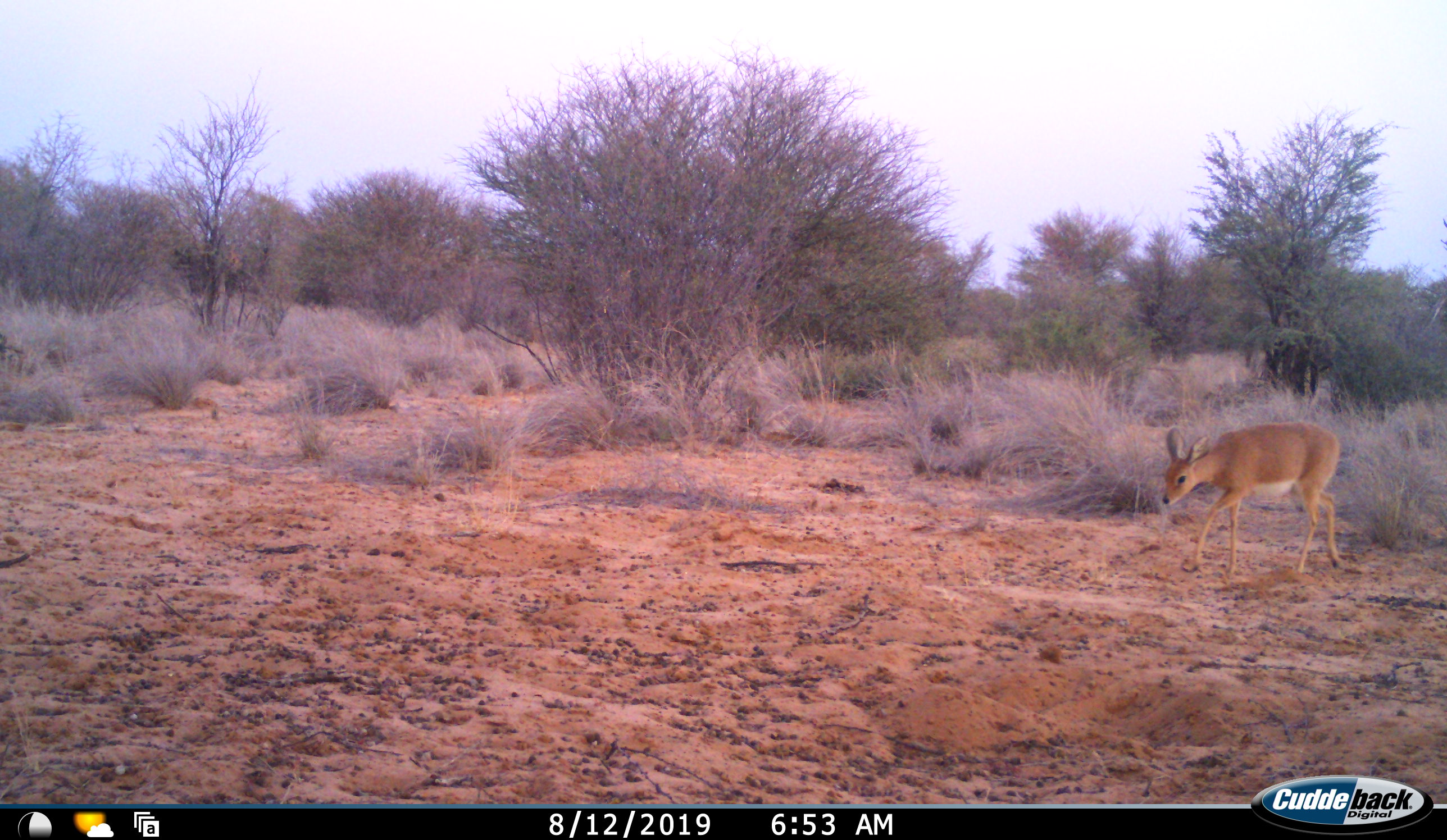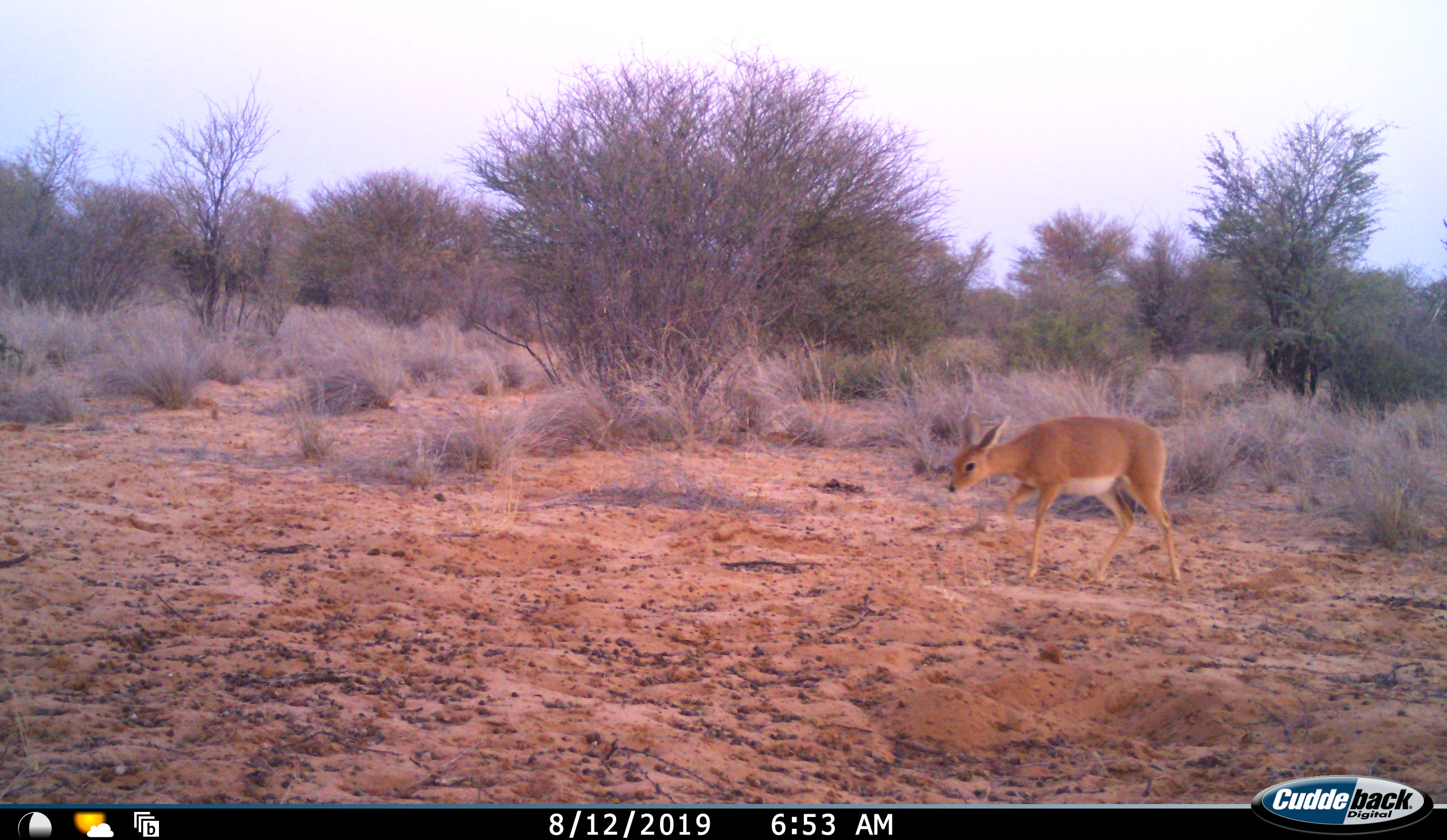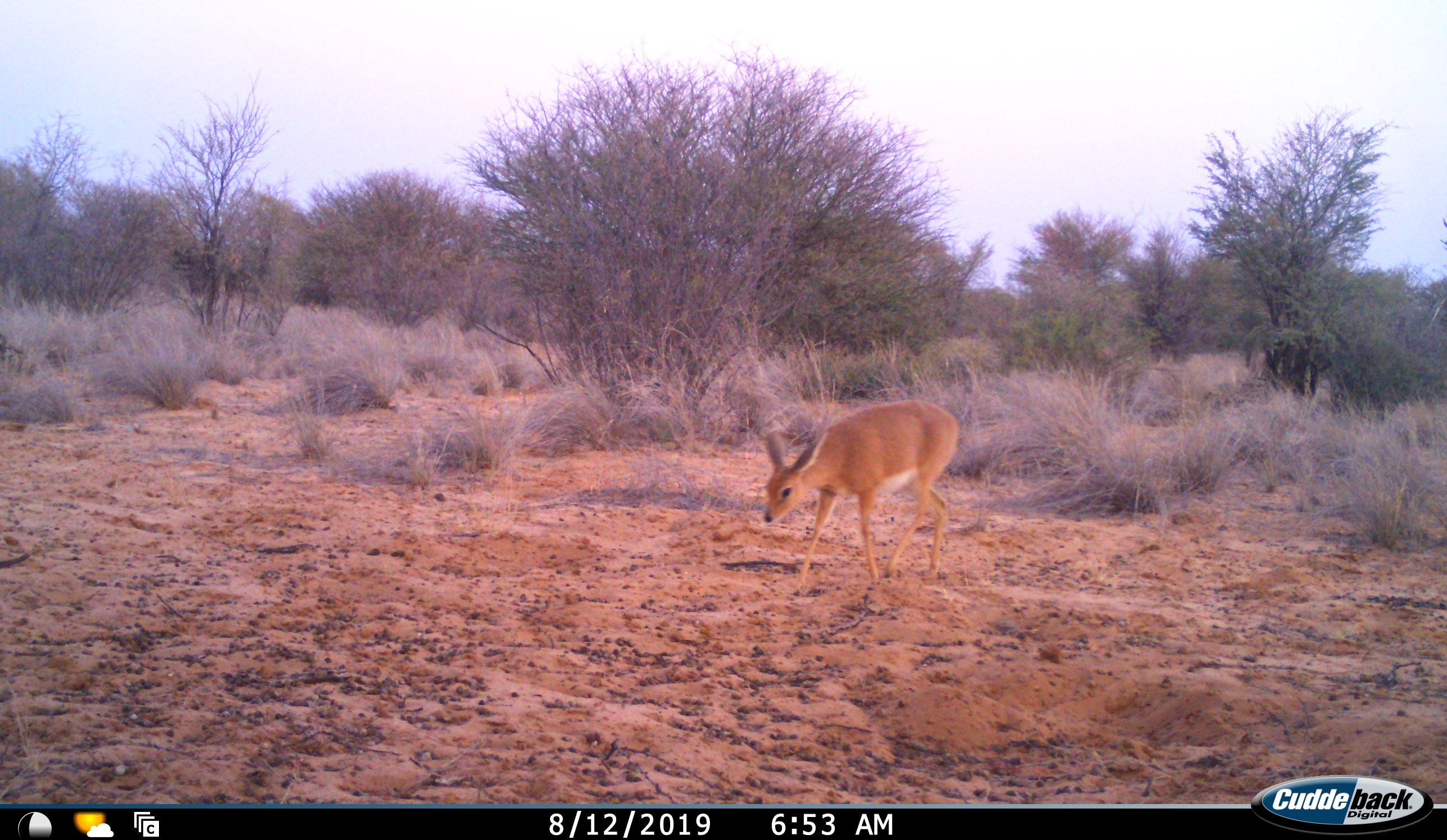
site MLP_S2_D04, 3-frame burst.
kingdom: Animalia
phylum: Chordata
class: Mammalia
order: Artiodactyla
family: Bovidae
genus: Raphicerus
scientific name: Raphicerus campestris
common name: steenbok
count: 1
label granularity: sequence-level